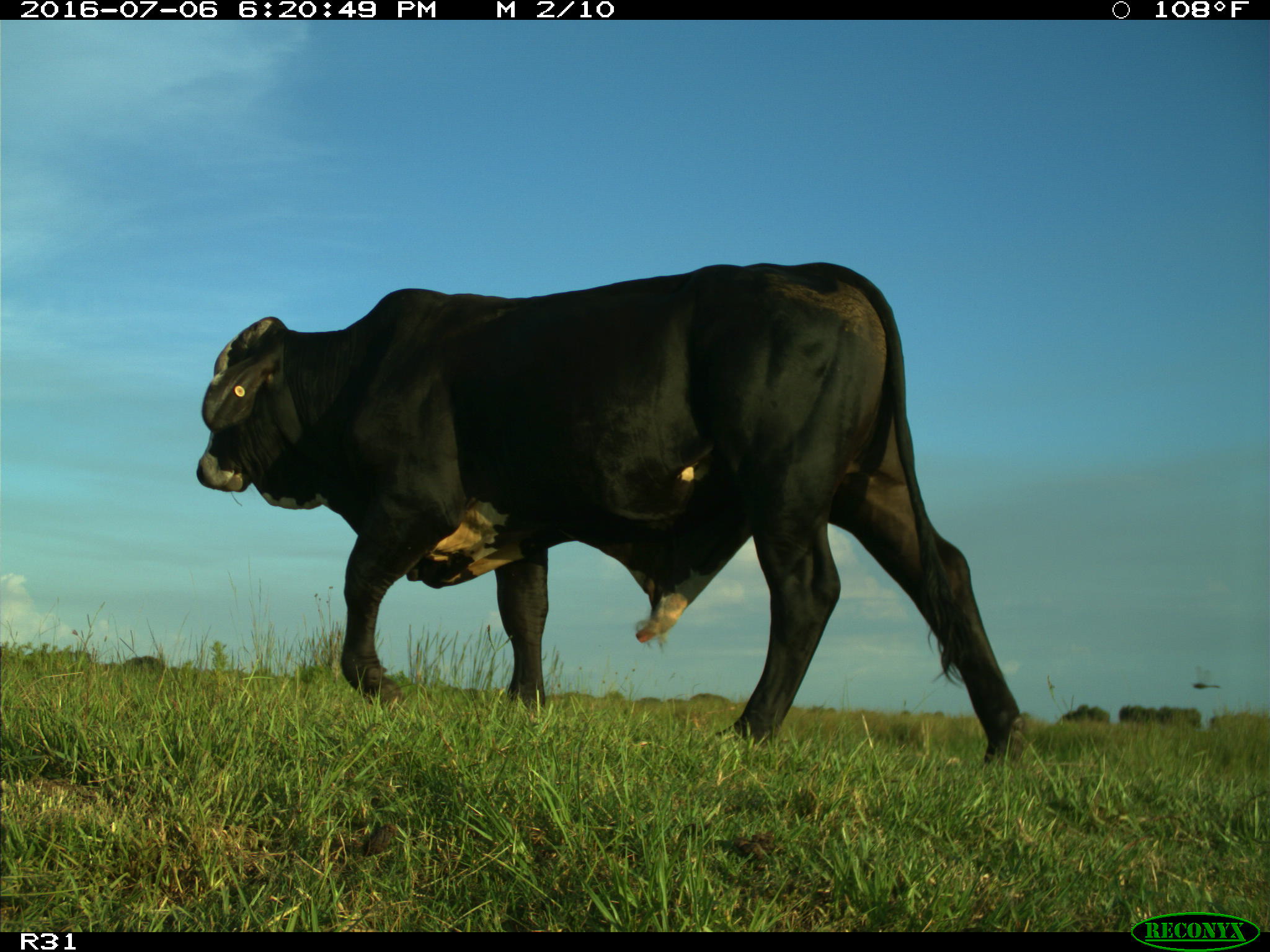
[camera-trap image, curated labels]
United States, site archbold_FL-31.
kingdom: Animalia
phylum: Chordata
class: Mammalia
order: Artiodactyla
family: Bovidae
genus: Bos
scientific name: Bos taurus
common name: domestic cow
Bos taurus (domestic cow).